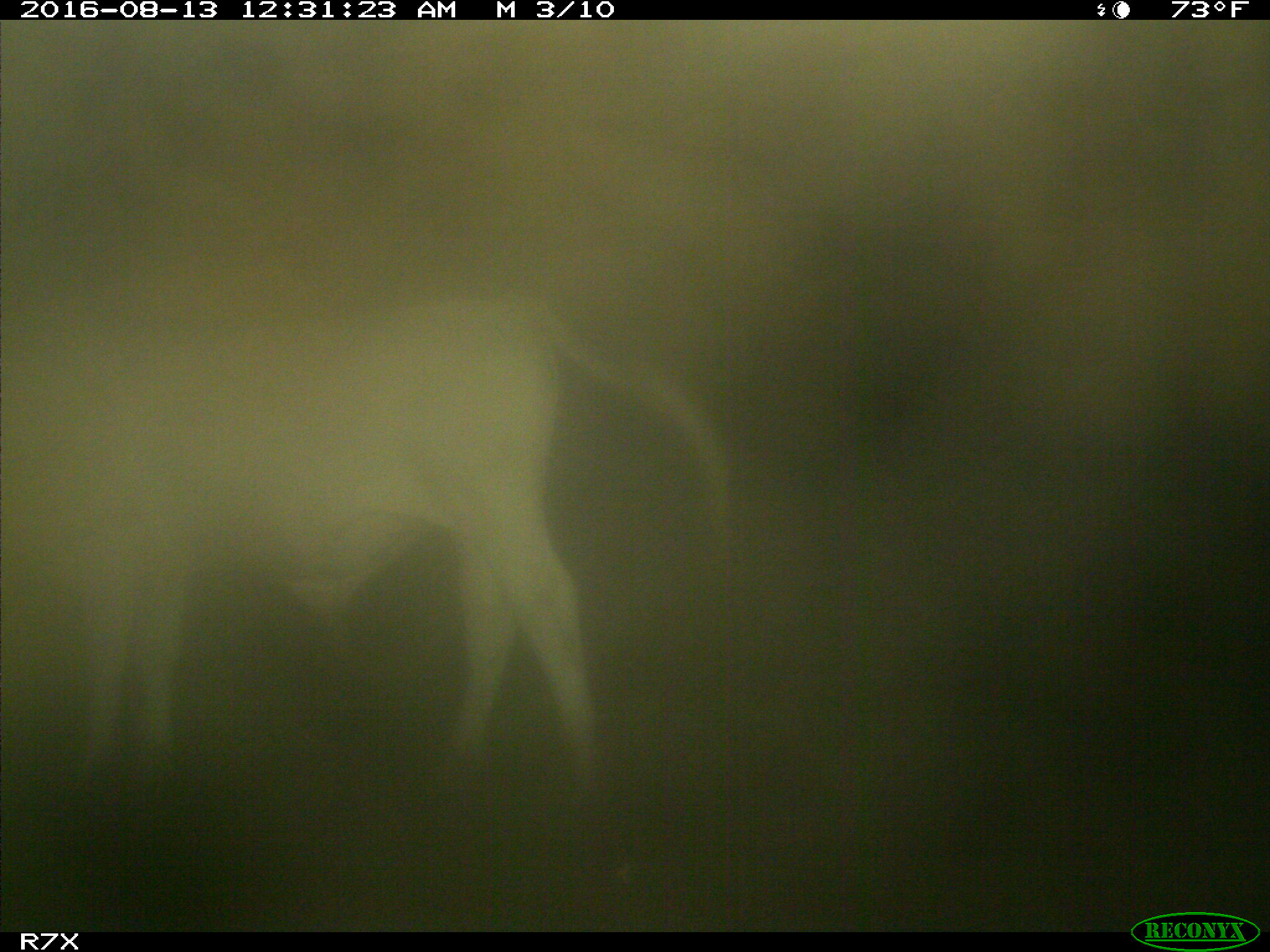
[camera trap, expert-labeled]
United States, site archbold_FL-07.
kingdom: Animalia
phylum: Chordata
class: Mammalia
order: Artiodactyla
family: Bovidae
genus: Bos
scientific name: Bos taurus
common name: domestic cow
Bos taurus (domestic cow).